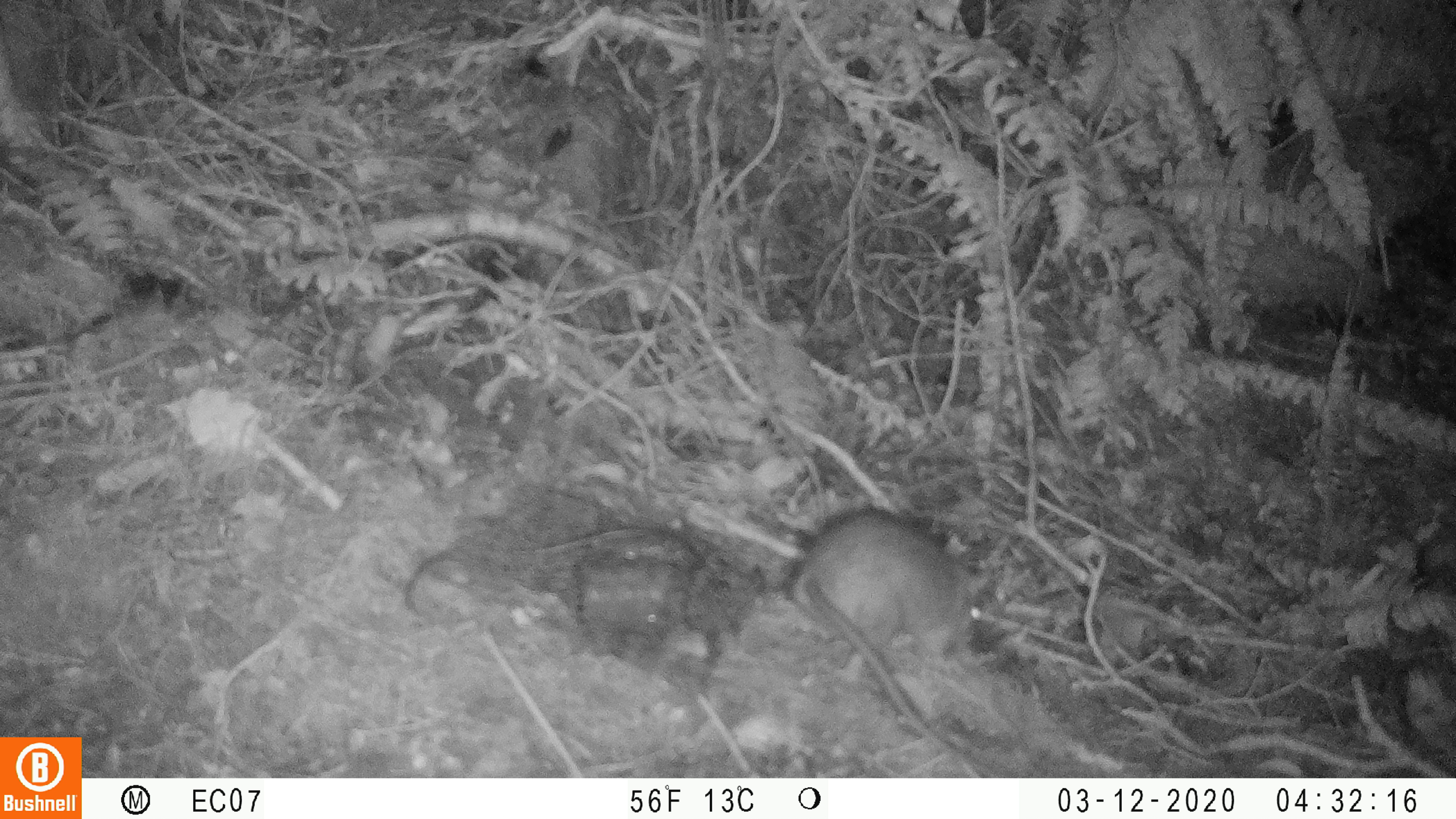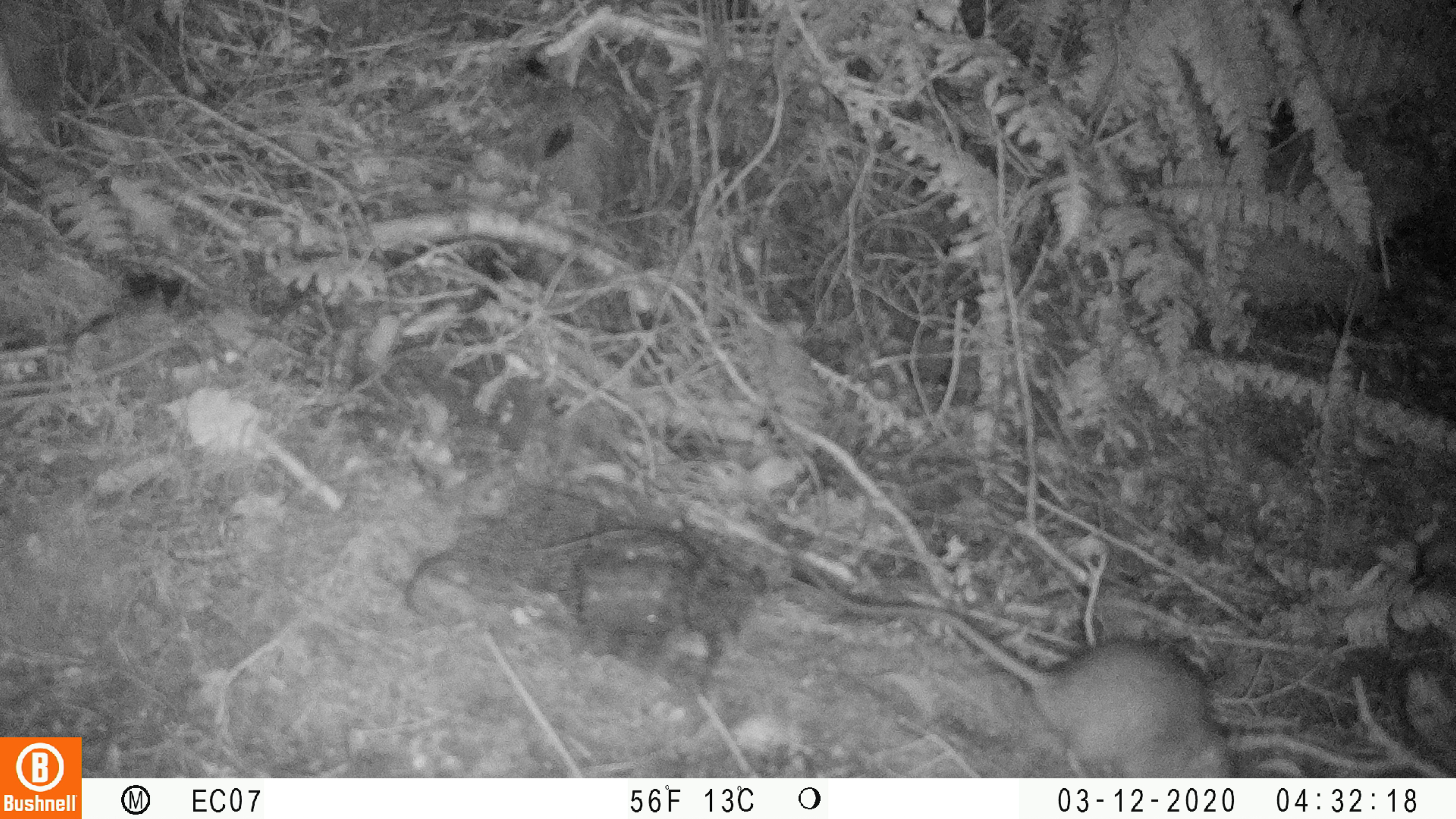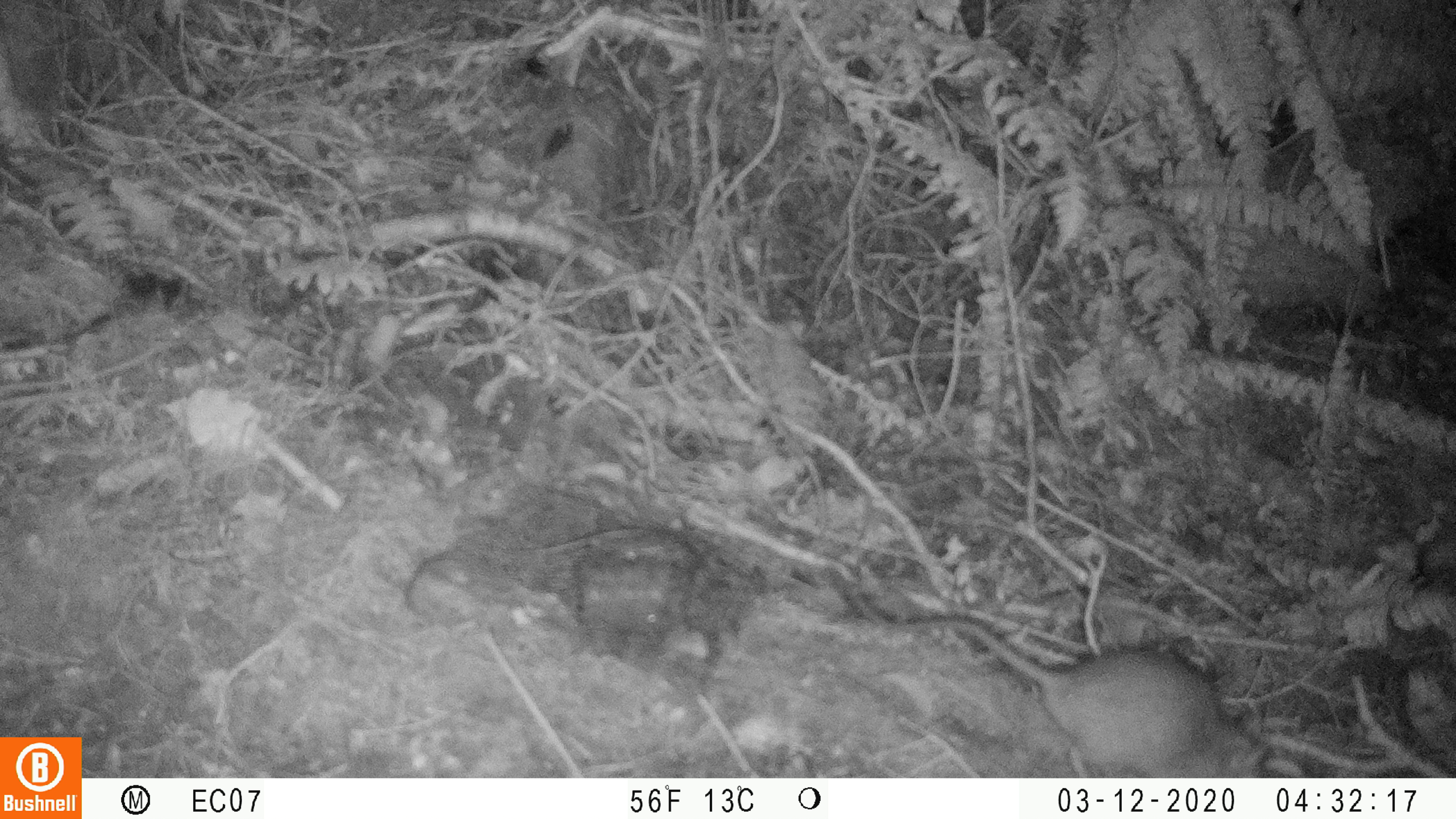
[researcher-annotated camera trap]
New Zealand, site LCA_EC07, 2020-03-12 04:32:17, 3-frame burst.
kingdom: Animalia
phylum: Chordata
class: Mammalia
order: Rodentia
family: Muridae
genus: Rattus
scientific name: Rattus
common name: rat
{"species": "rat (Rattus)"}